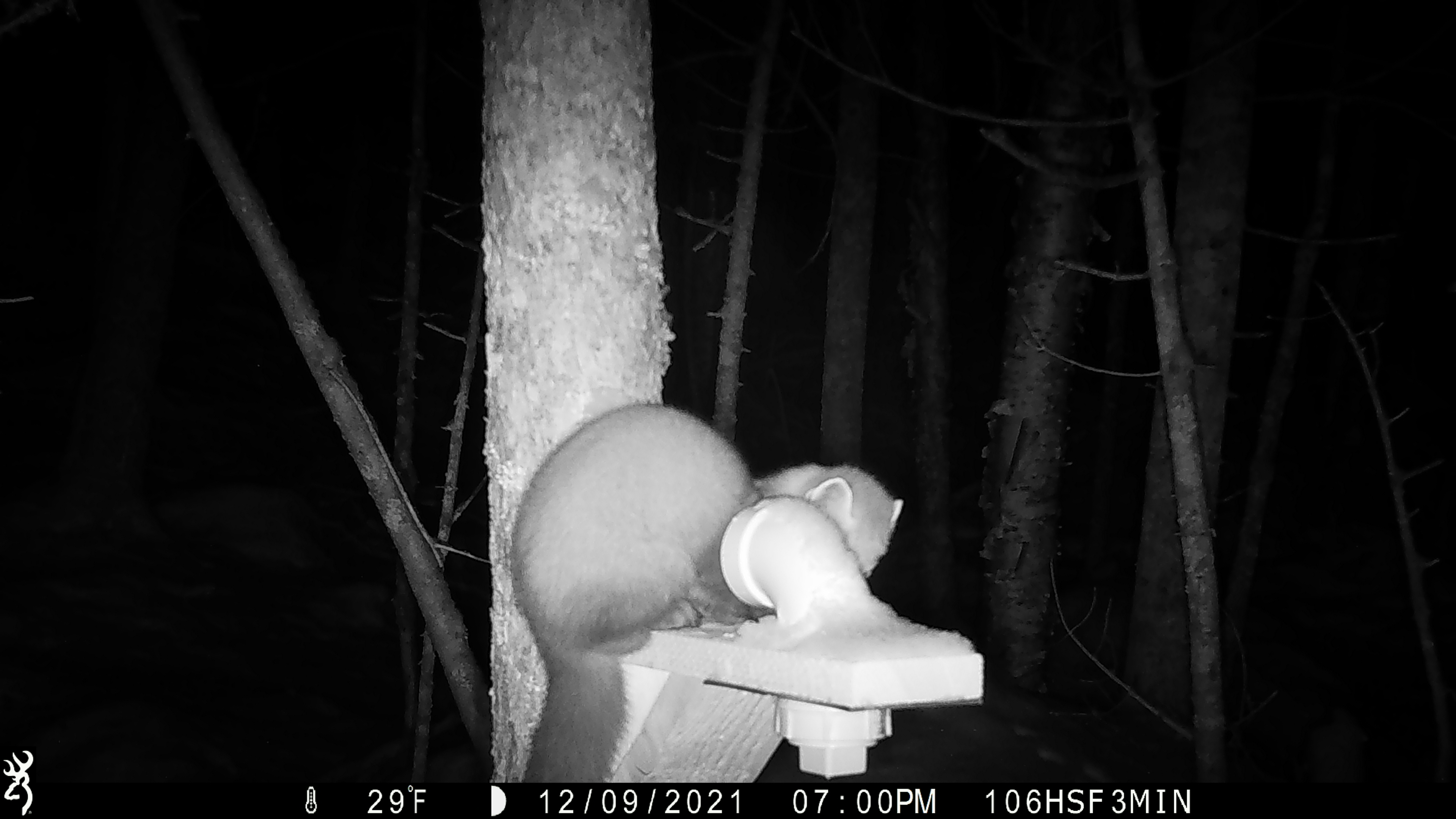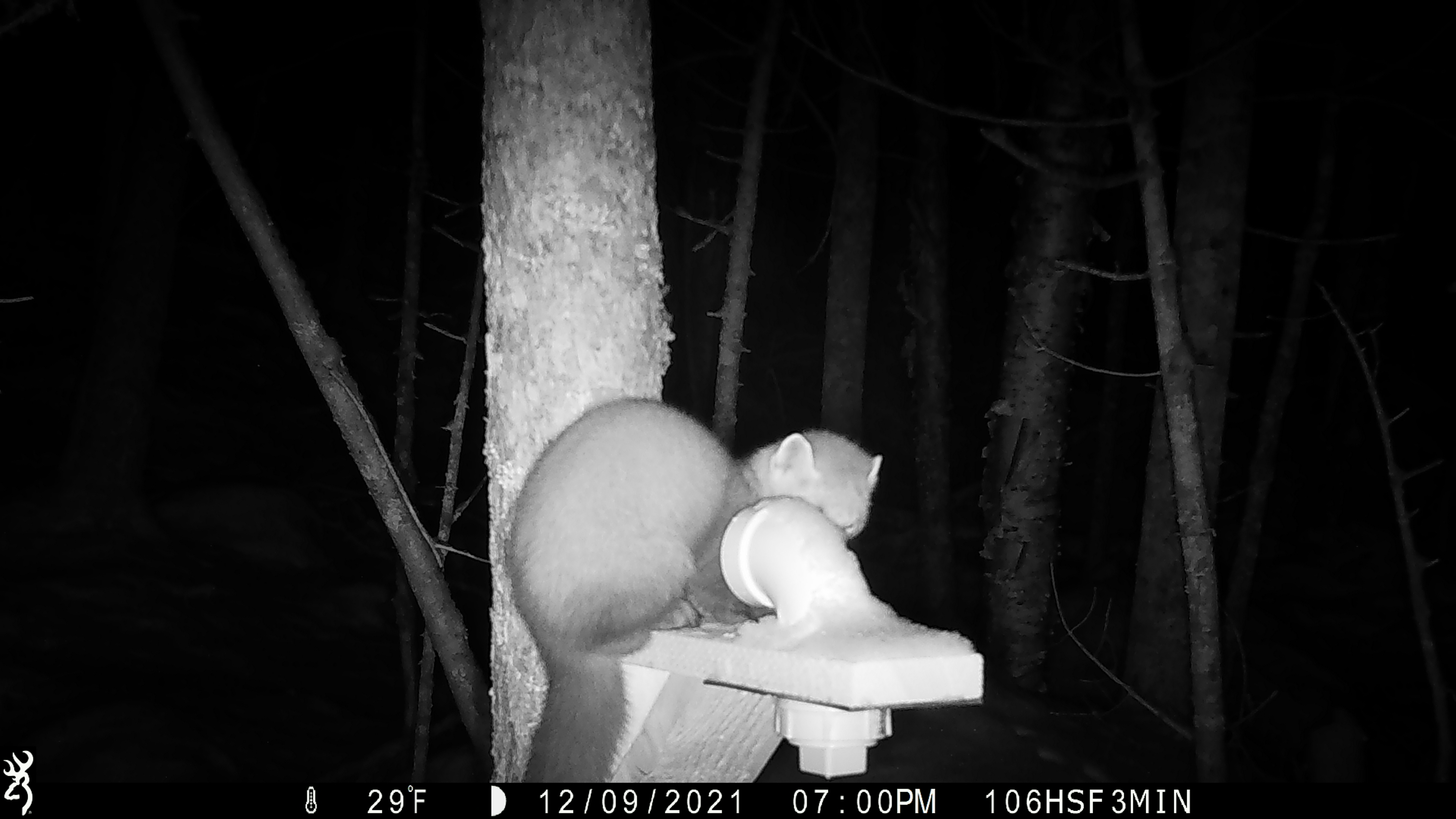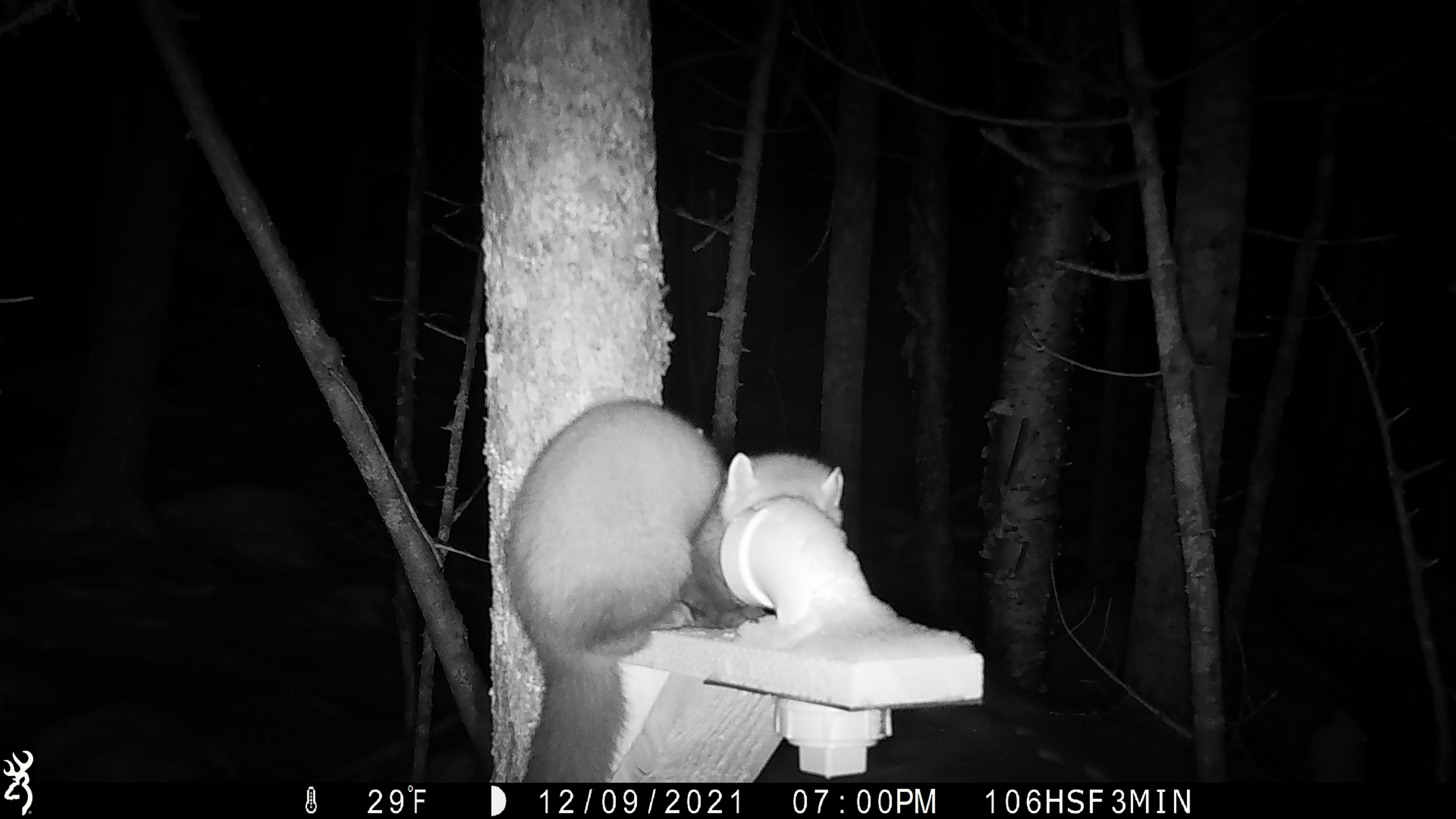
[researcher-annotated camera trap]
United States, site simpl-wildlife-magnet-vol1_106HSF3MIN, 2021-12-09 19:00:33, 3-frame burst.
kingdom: Animalia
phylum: Chordata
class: Mammalia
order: Carnivora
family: Mustelidae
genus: Martes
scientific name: Martes americana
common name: american marten